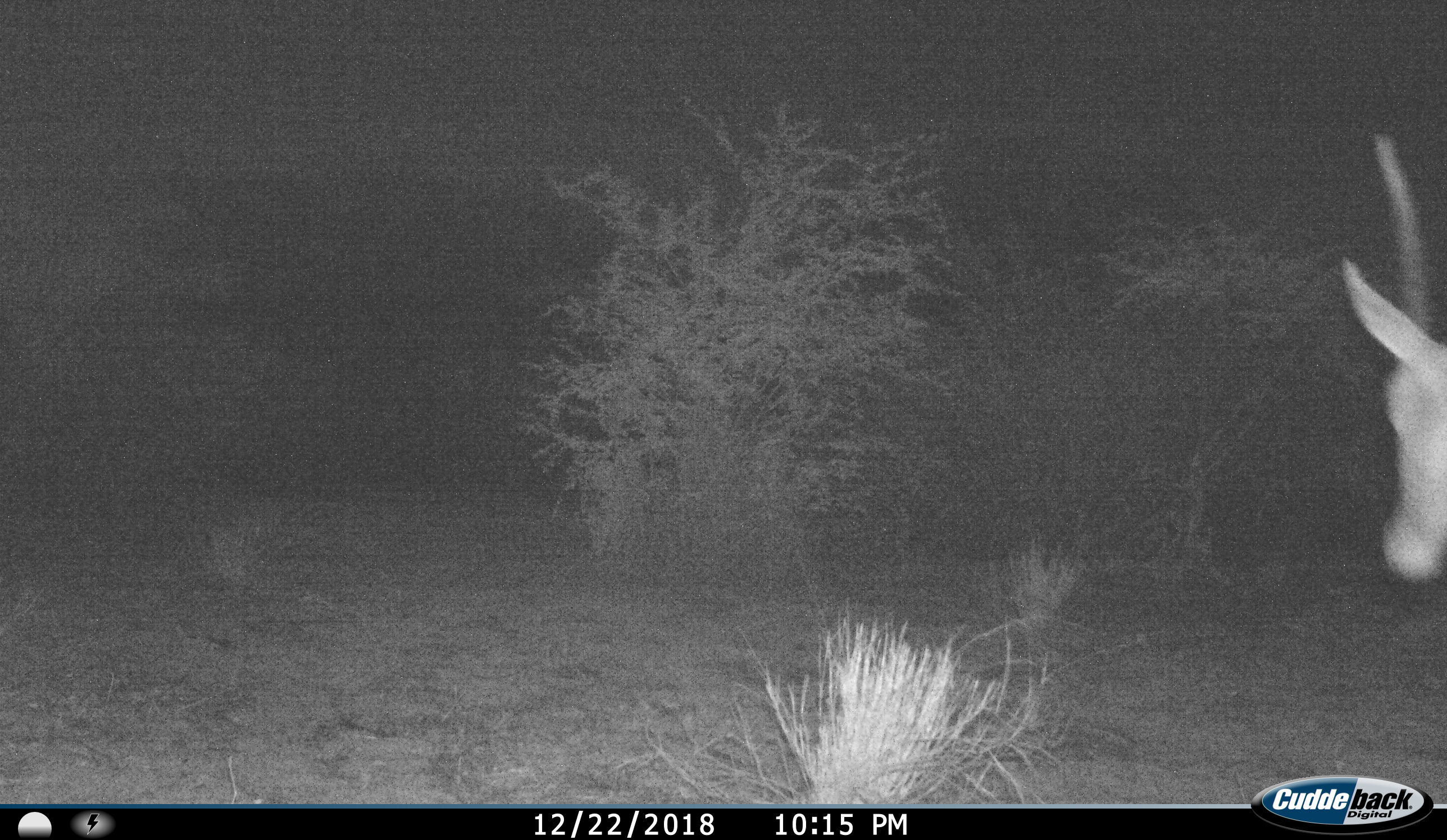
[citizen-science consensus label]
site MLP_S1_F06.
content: unidentified animal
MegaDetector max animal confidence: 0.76